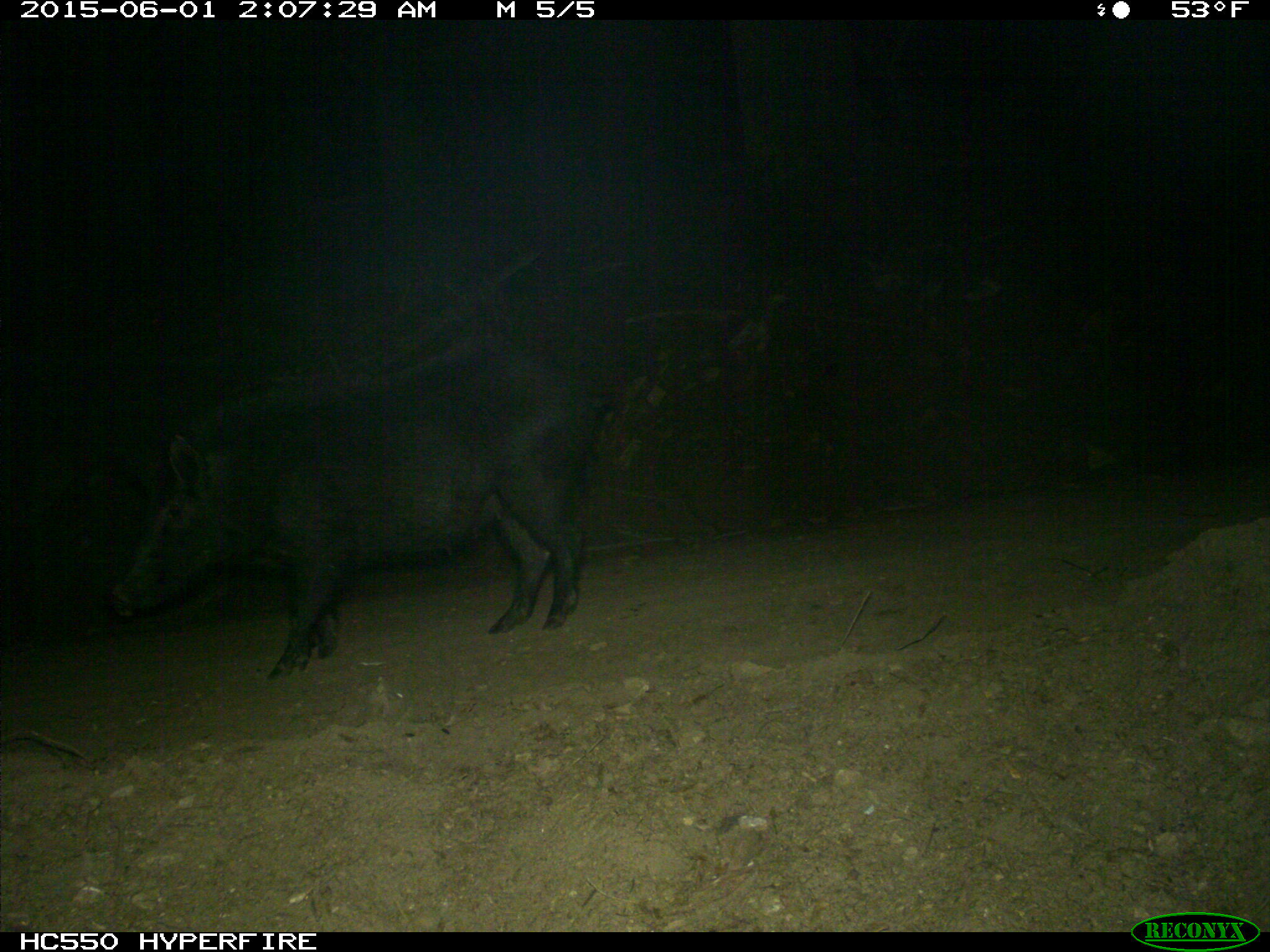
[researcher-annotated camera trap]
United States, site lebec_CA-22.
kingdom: Animalia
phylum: Chordata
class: Mammalia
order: Artiodactyla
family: Suidae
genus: Sus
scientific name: Sus scrofa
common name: wild boar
Sus scrofa (wild boar).